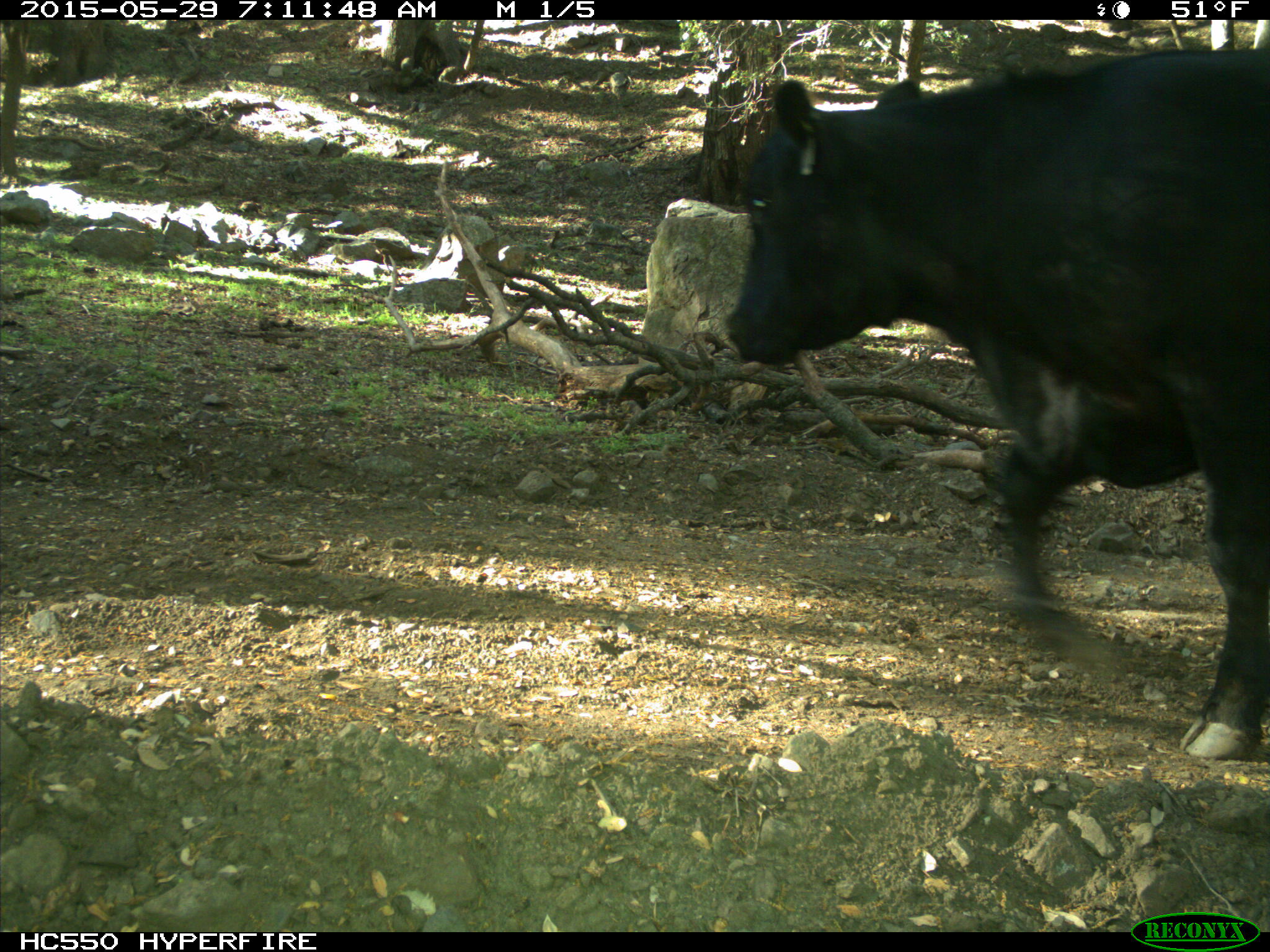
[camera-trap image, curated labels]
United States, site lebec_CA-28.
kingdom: Animalia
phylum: Chordata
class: Mammalia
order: Artiodactyla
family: Bovidae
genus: Bos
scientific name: Bos taurus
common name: domestic cow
Bos taurus (domestic cow).